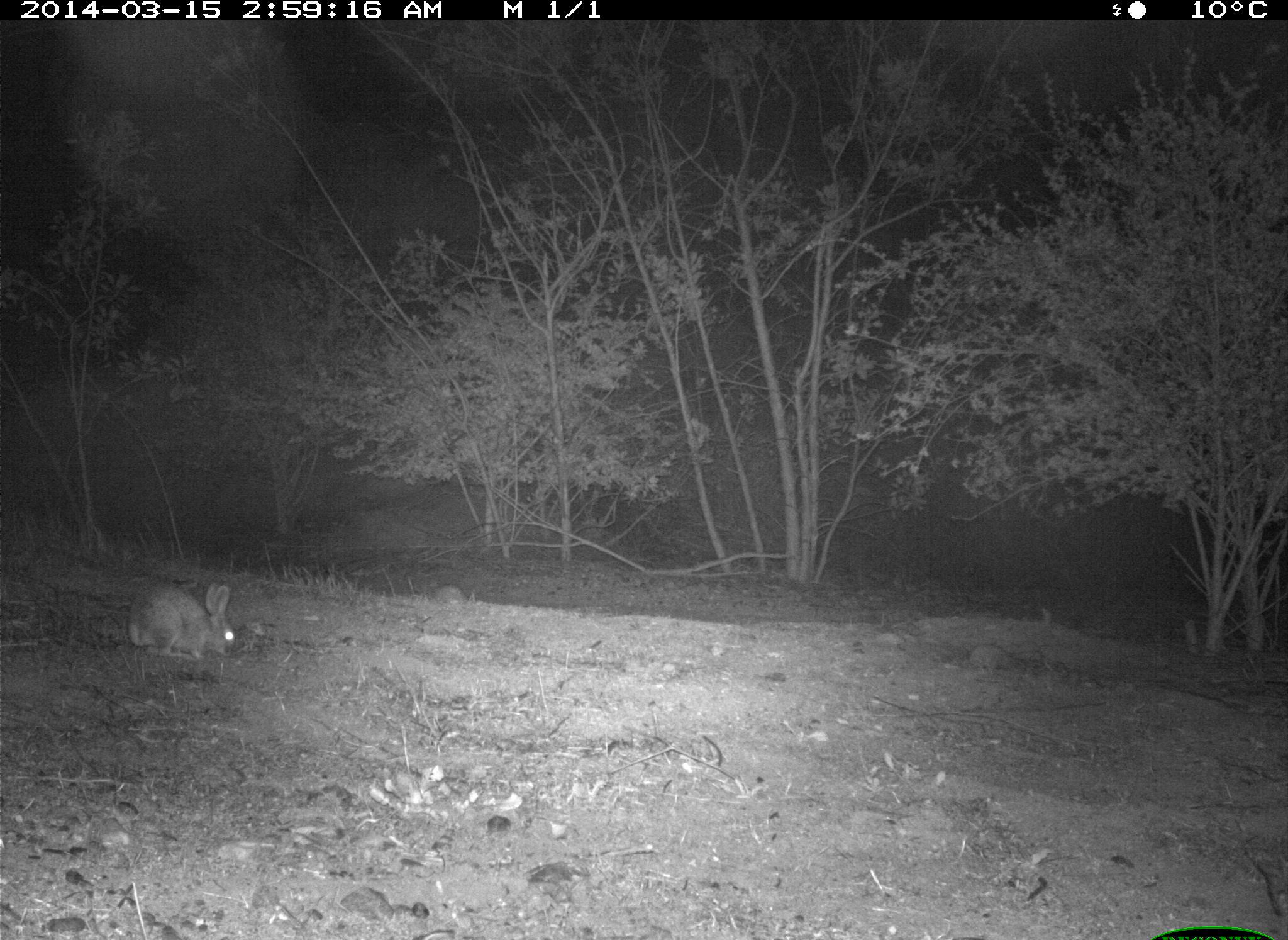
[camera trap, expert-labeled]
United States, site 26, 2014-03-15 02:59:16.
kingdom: Animalia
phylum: Chordata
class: Mammalia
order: Lagomorpha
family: Leporidae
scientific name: Leporidae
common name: rabbits and hares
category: rabbit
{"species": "rabbit (rabbits and hares) (Leporidae)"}